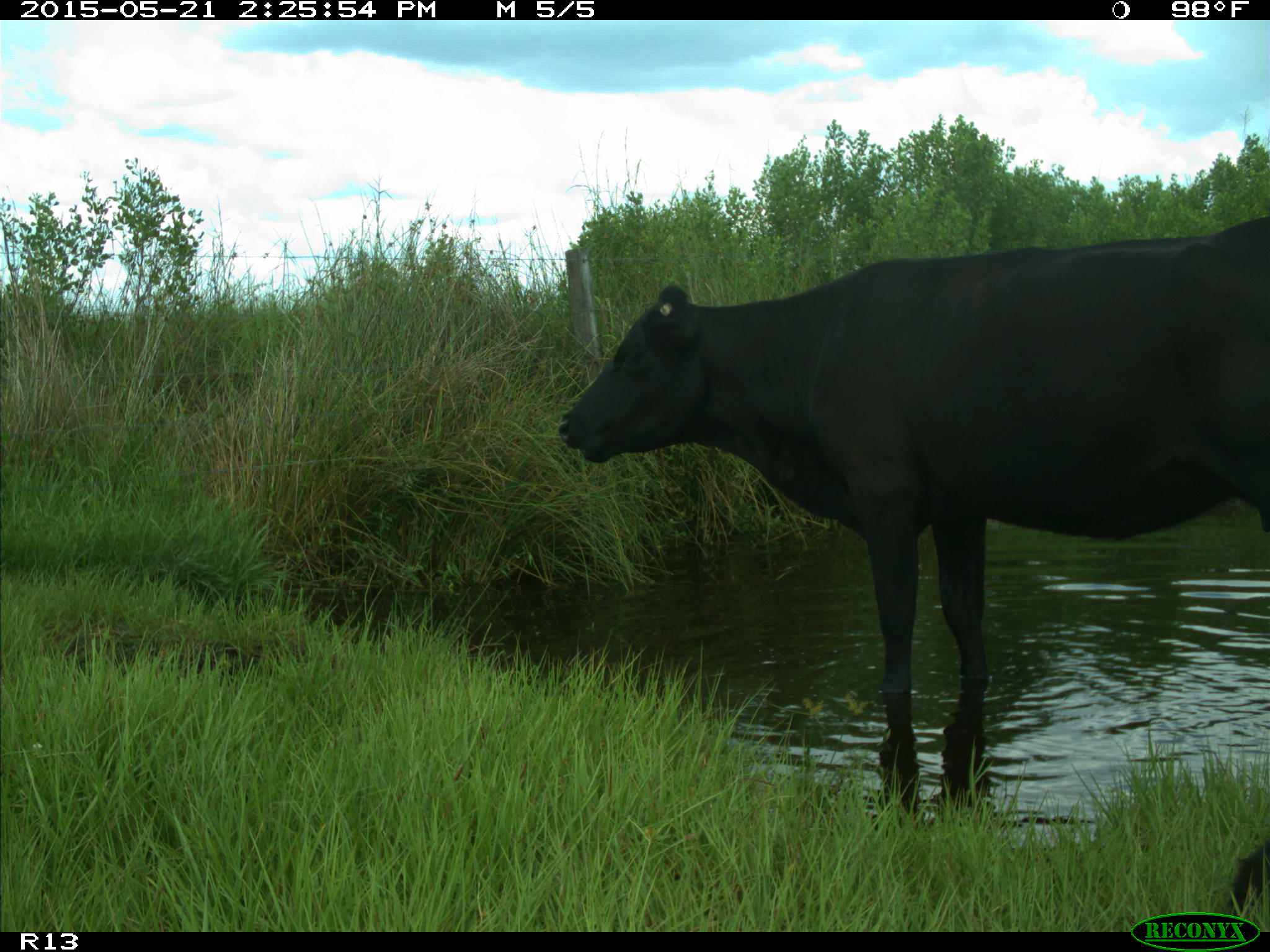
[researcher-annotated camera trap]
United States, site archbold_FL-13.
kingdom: Animalia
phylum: Chordata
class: Mammalia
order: Artiodactyla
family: Bovidae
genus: Bos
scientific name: Bos taurus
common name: domestic cow